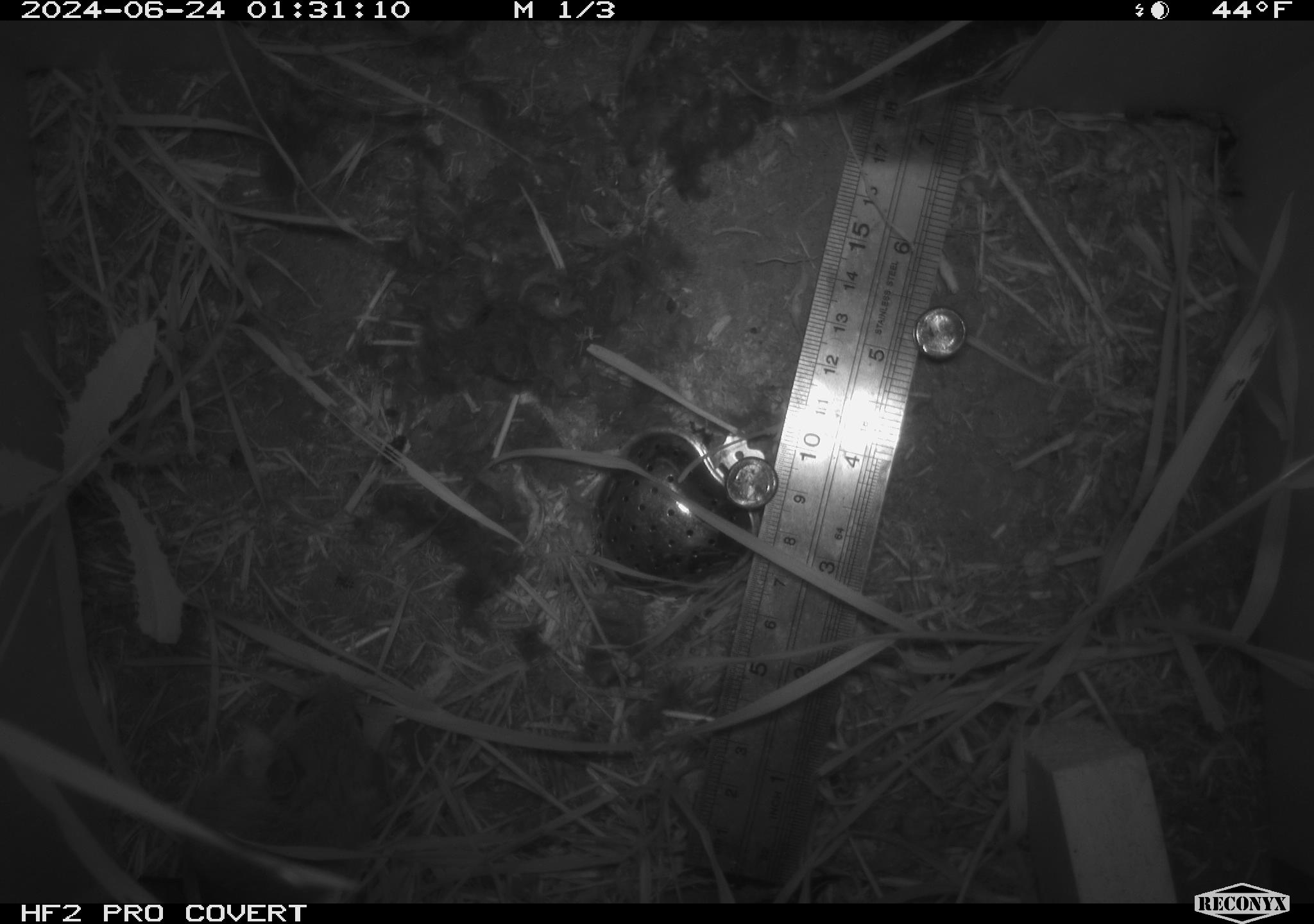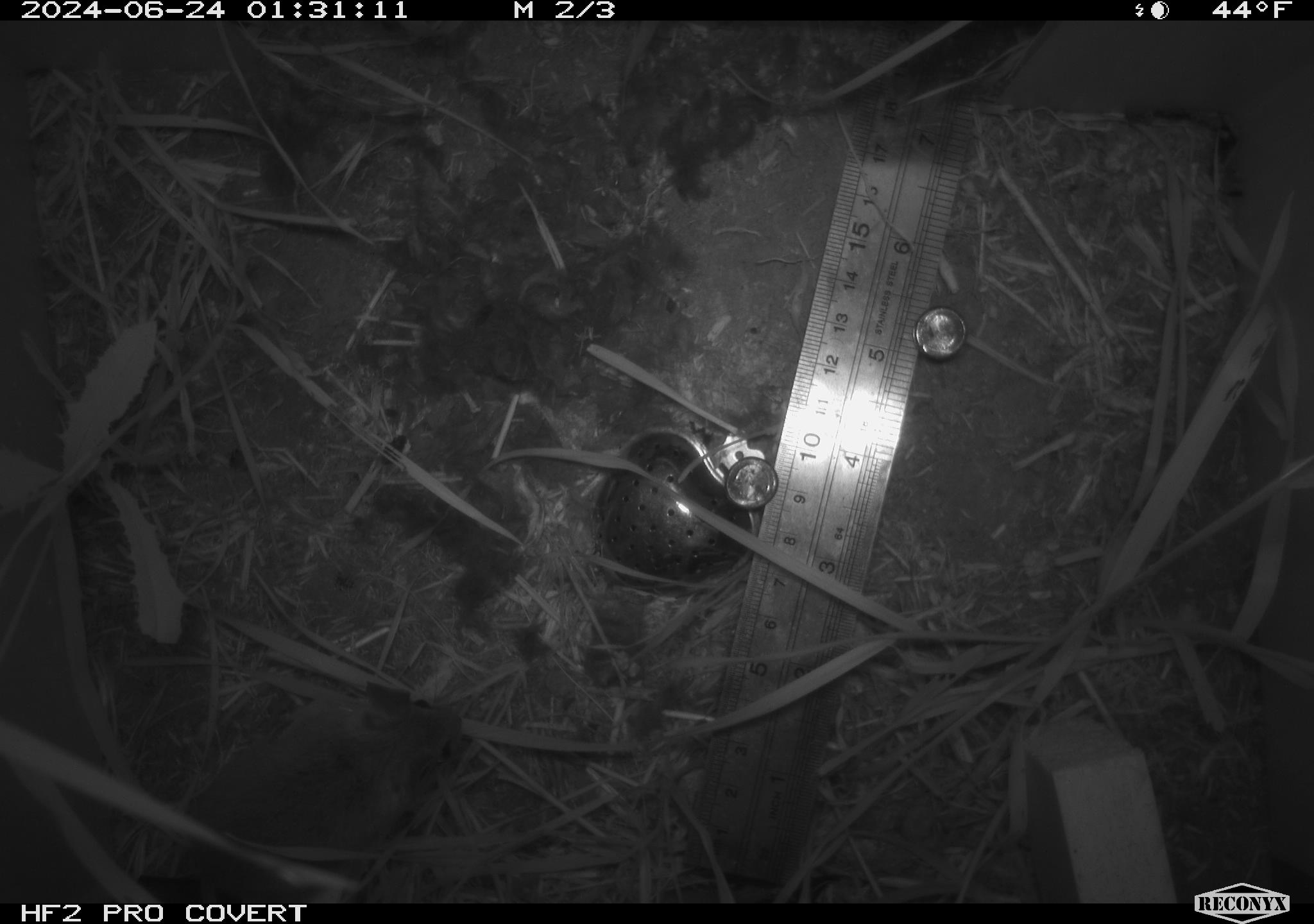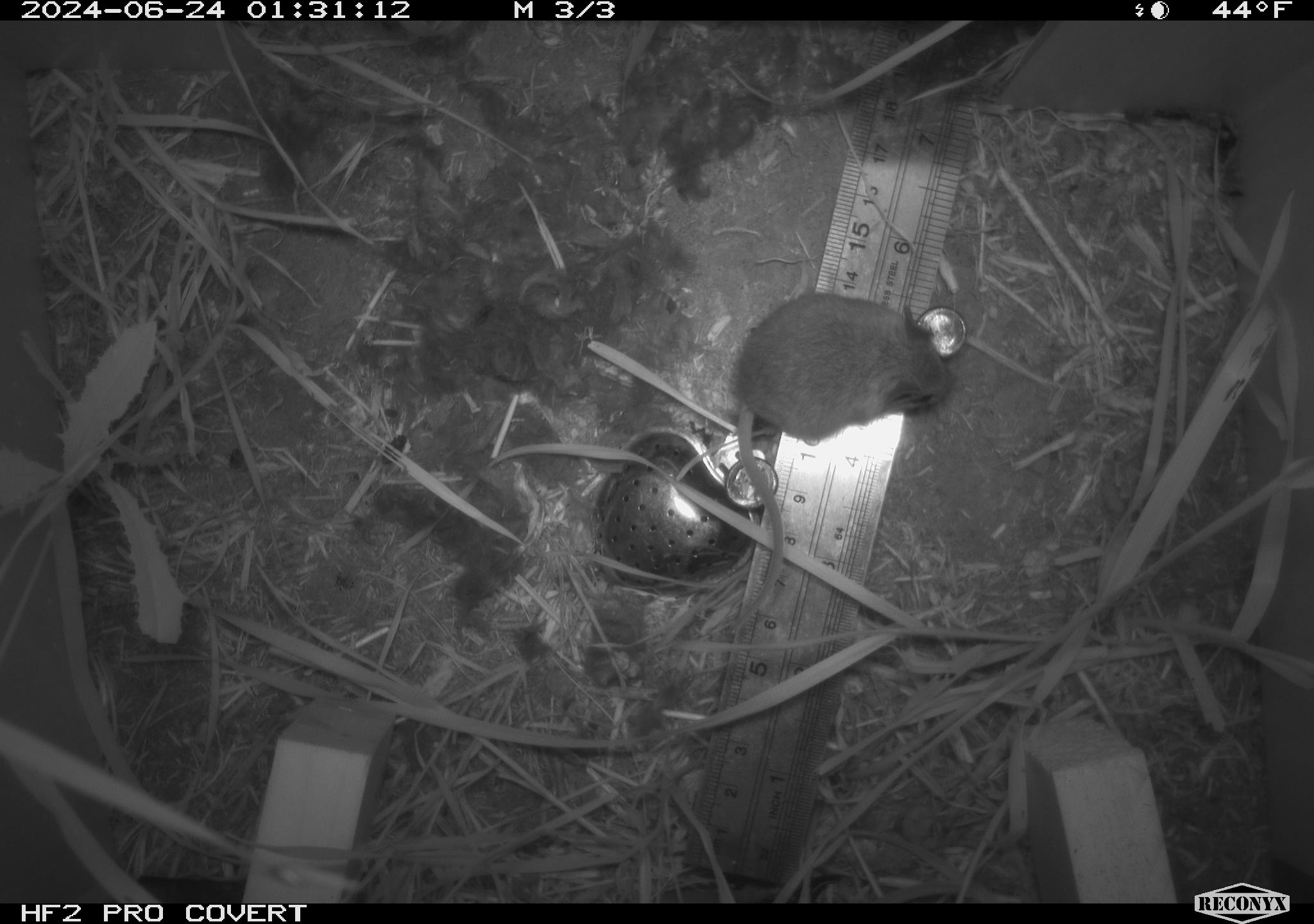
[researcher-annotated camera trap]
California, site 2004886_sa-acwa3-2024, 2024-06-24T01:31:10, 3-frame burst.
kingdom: Animalia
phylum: Chordata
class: Mammalia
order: Rodentia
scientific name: Rodentia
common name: mouse species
Mouse species (Rodentia).